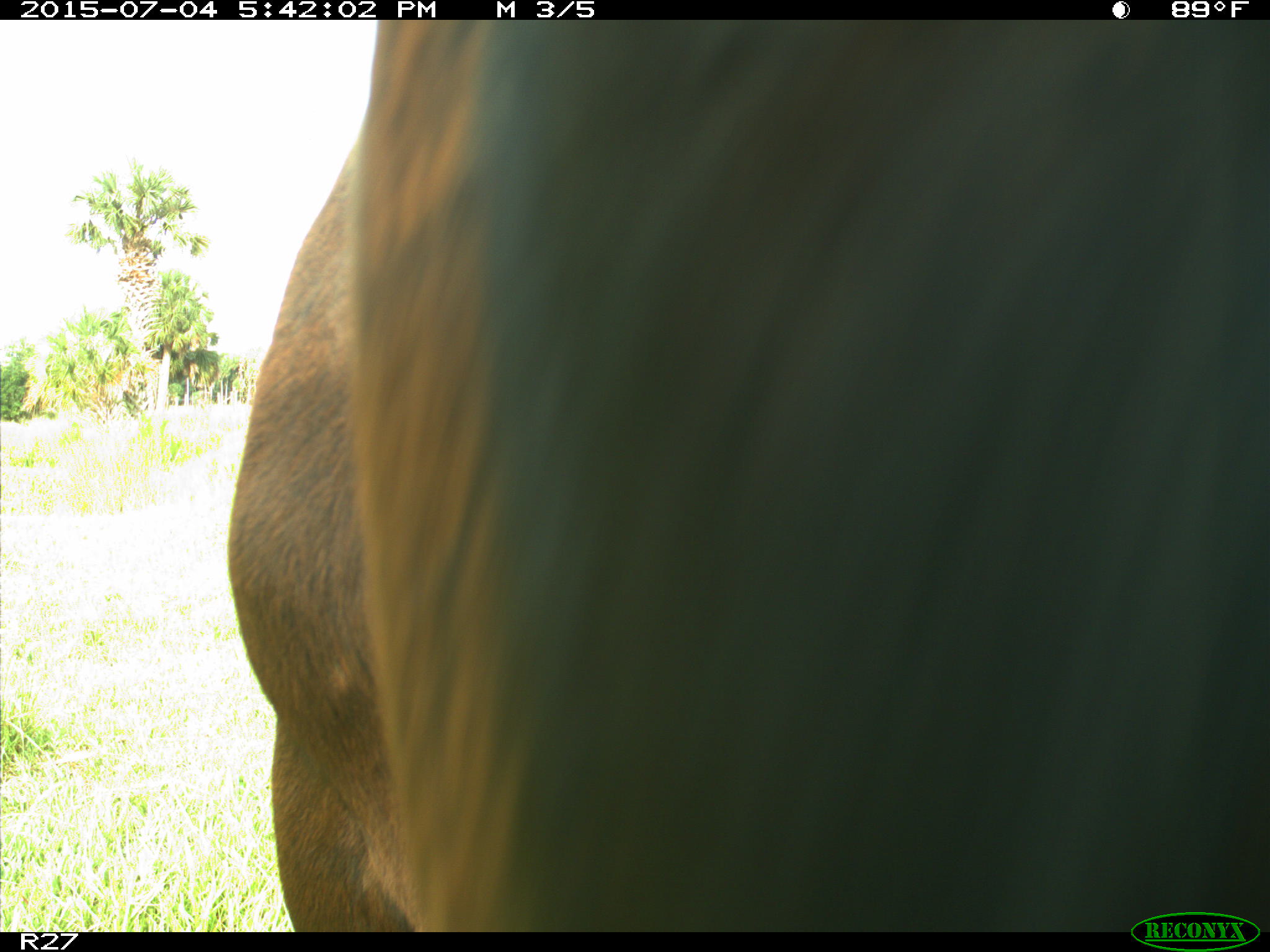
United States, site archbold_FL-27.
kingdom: Animalia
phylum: Chordata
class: Mammalia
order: Artiodactyla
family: Bovidae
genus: Bos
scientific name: Bos taurus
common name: domestic cow